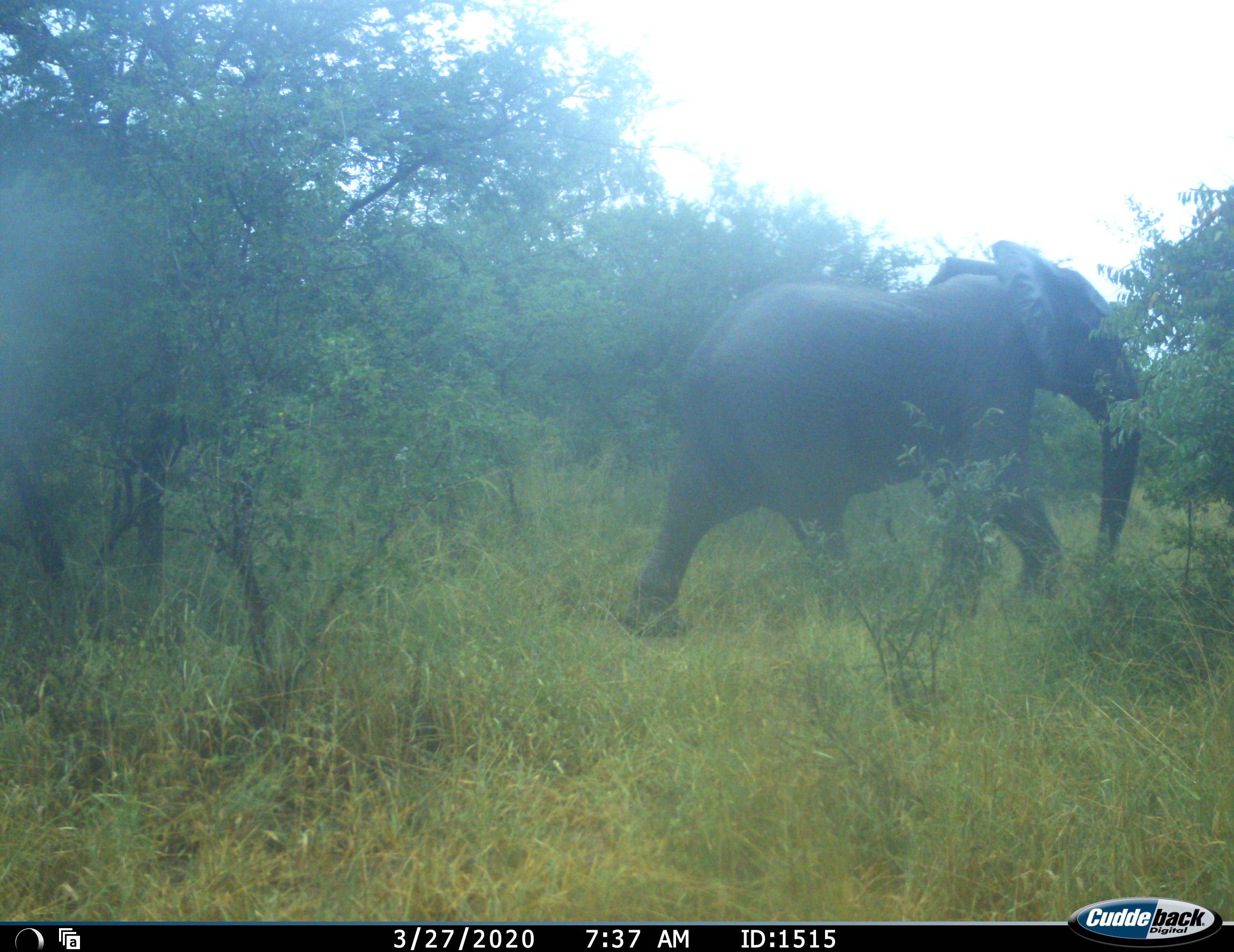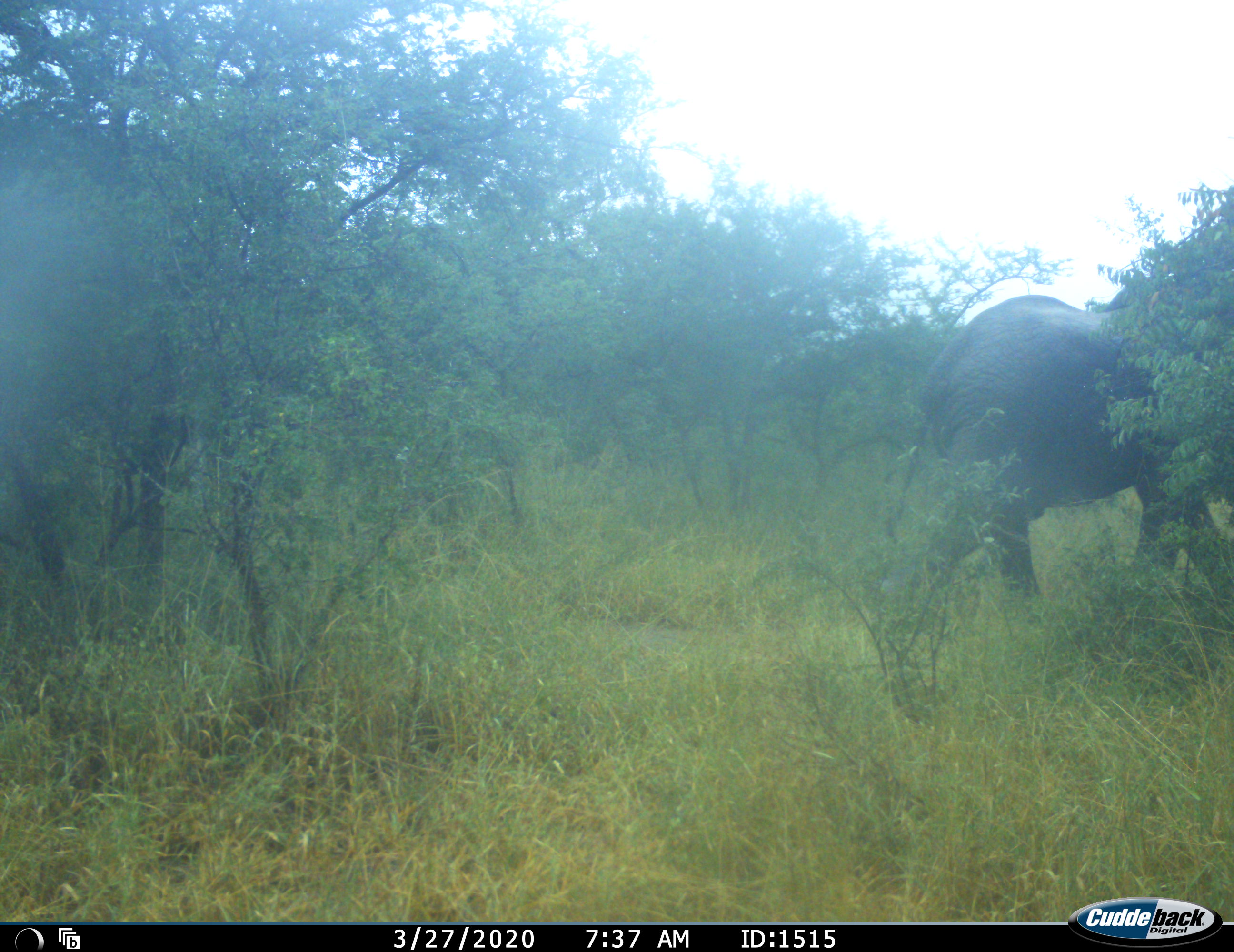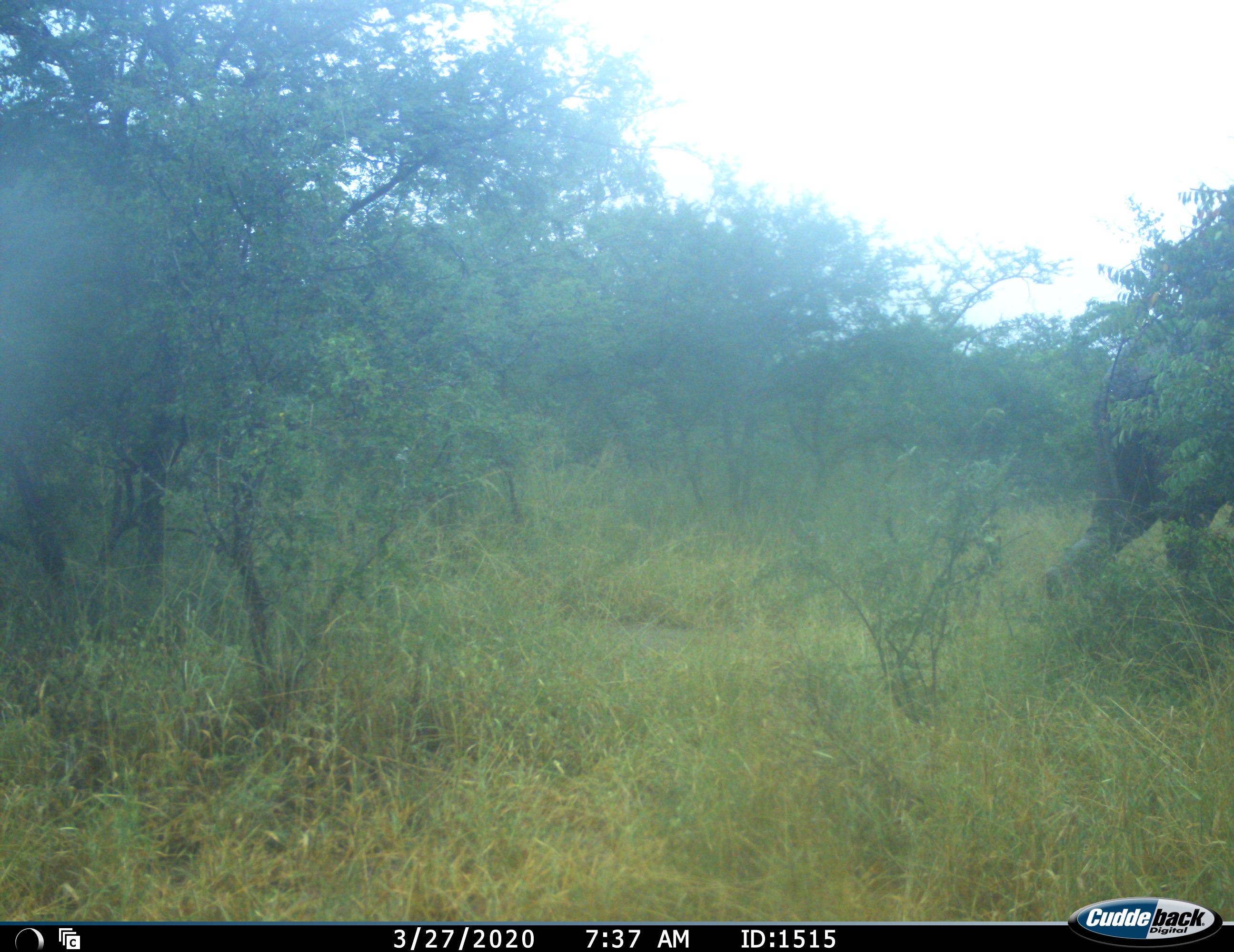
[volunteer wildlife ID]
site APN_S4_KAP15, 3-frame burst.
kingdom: Animalia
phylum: Chordata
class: Mammalia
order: Proboscidea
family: Elephantidae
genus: Loxodonta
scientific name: Loxodonta africana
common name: african bush elephant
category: elephant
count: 1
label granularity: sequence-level